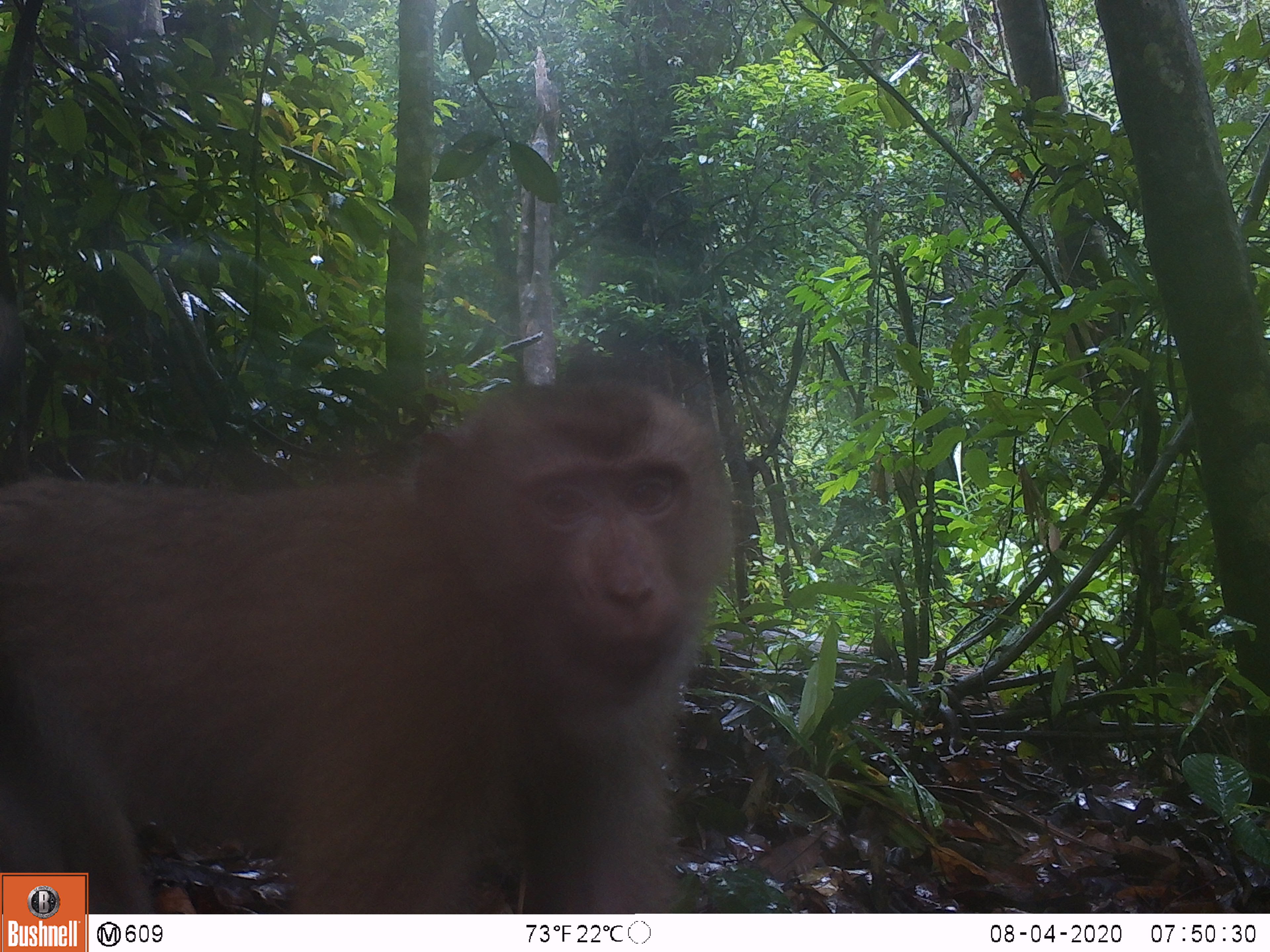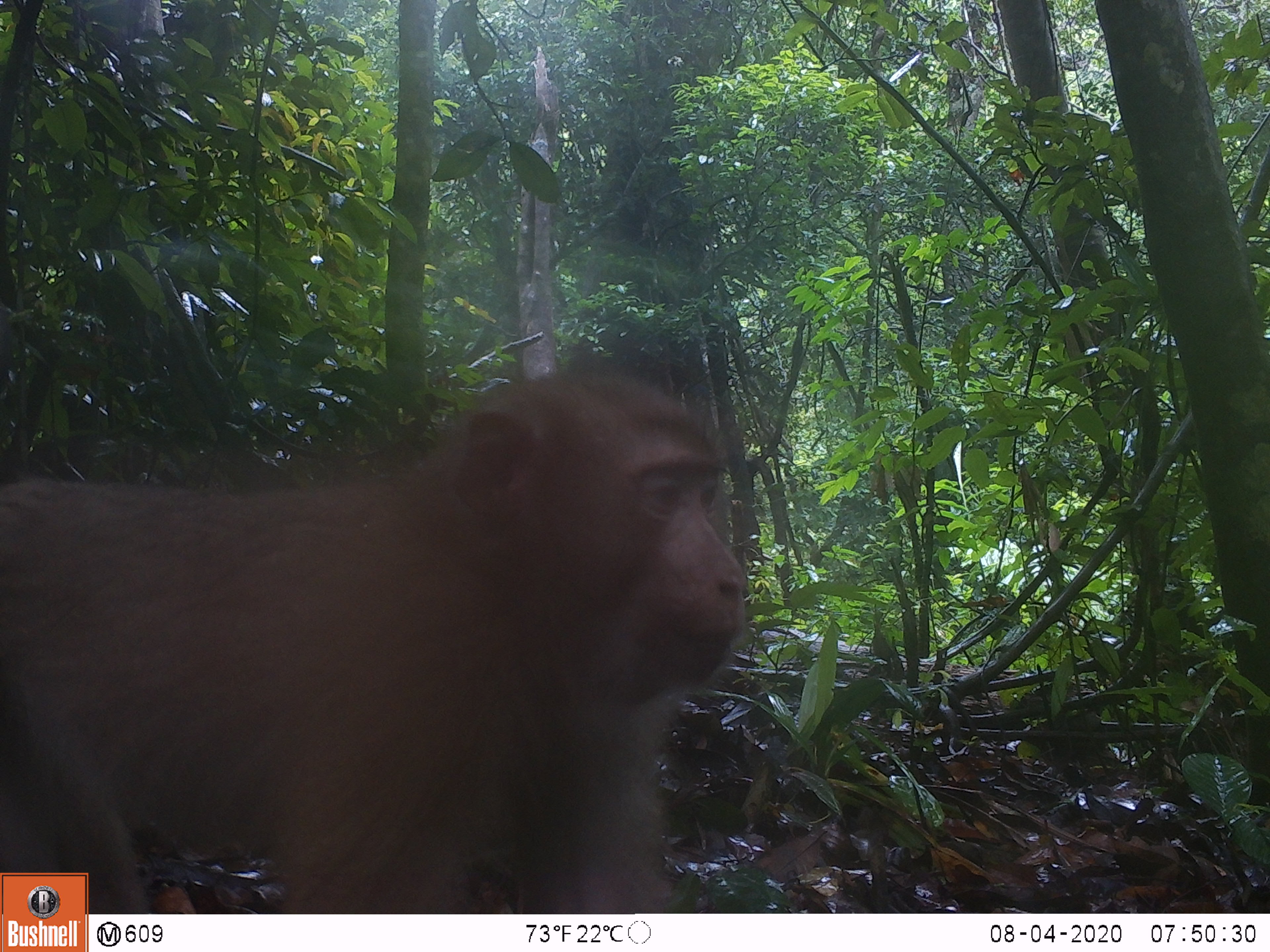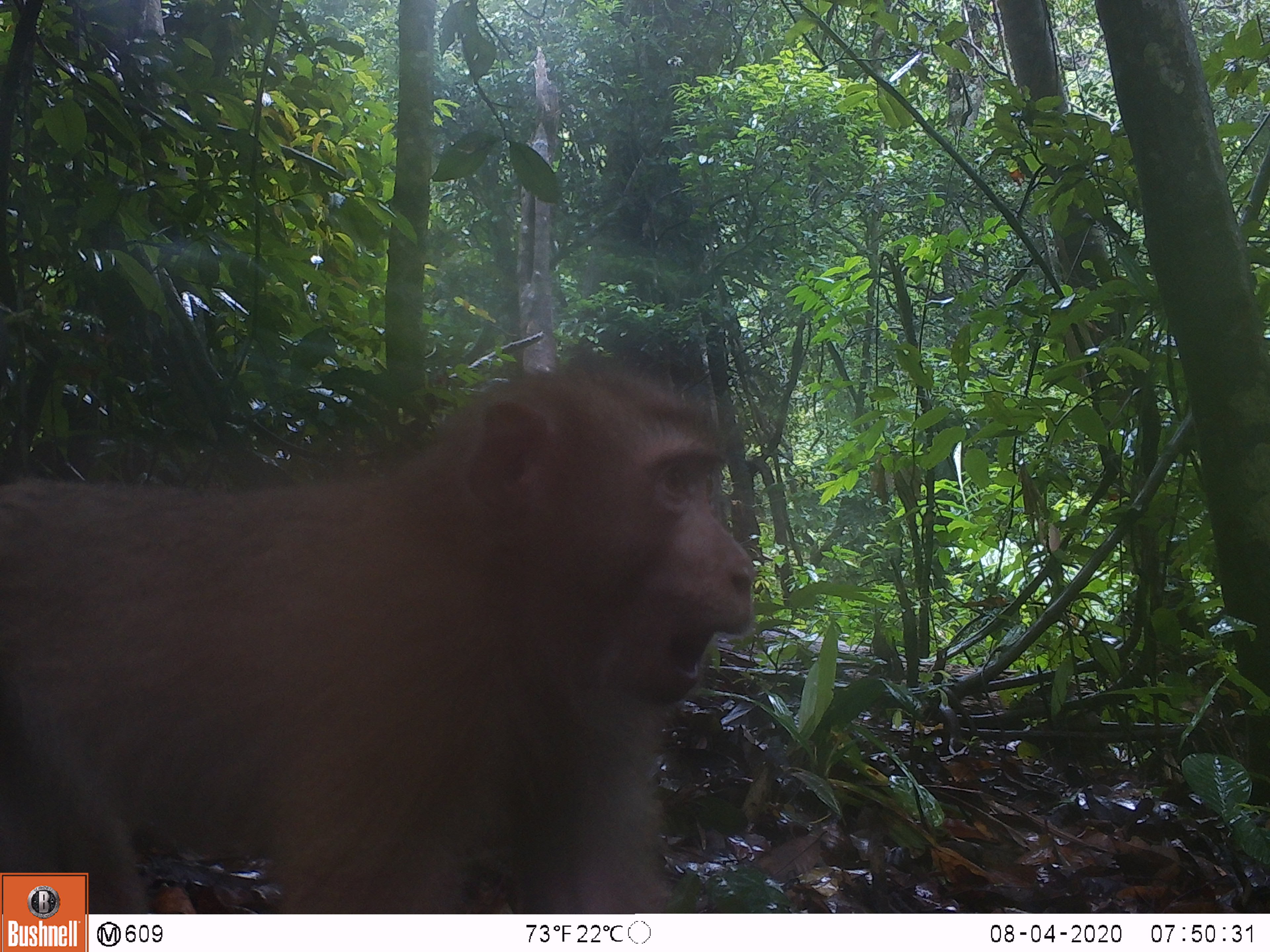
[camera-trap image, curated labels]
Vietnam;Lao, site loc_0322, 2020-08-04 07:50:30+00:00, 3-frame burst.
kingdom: Animalia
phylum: Chordata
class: Mammalia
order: Primates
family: Cercopithecidae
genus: Macaca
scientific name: Macaca nemestrina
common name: pig-tailed macaque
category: pig tailed macaque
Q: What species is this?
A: Pig tailed macaque (pig-tailed macaque) (Macaca nemestrina).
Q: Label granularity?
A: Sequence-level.